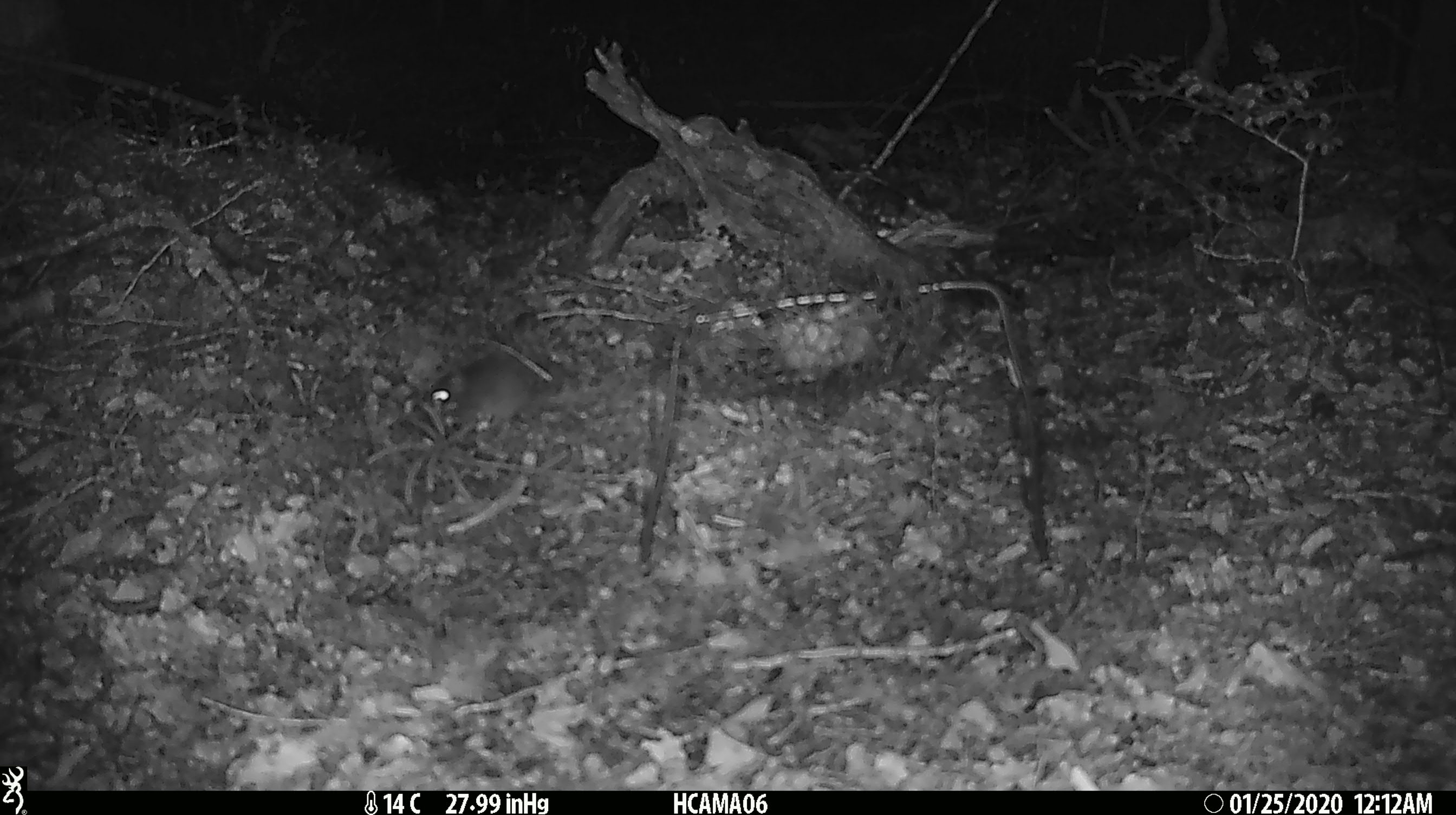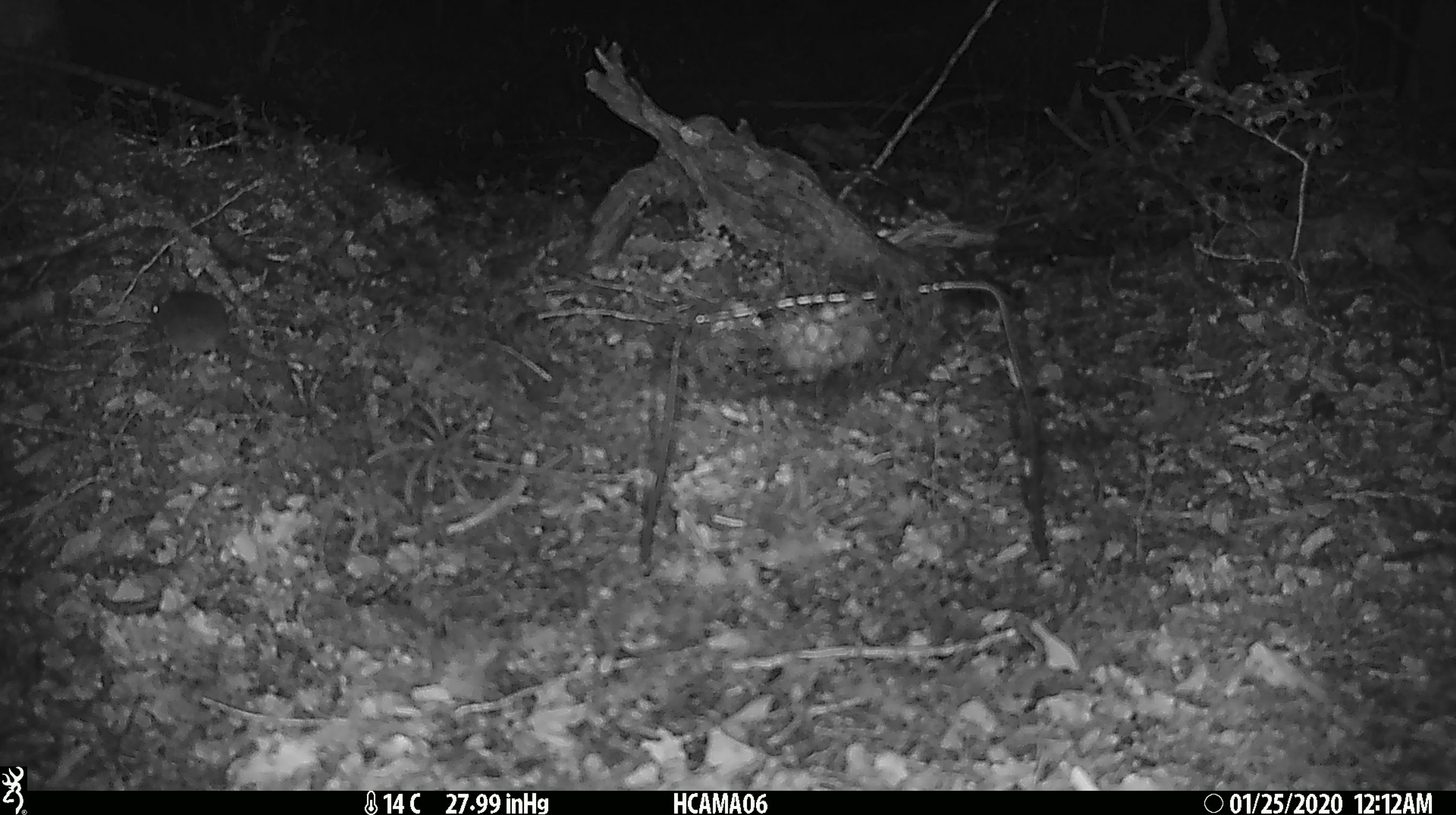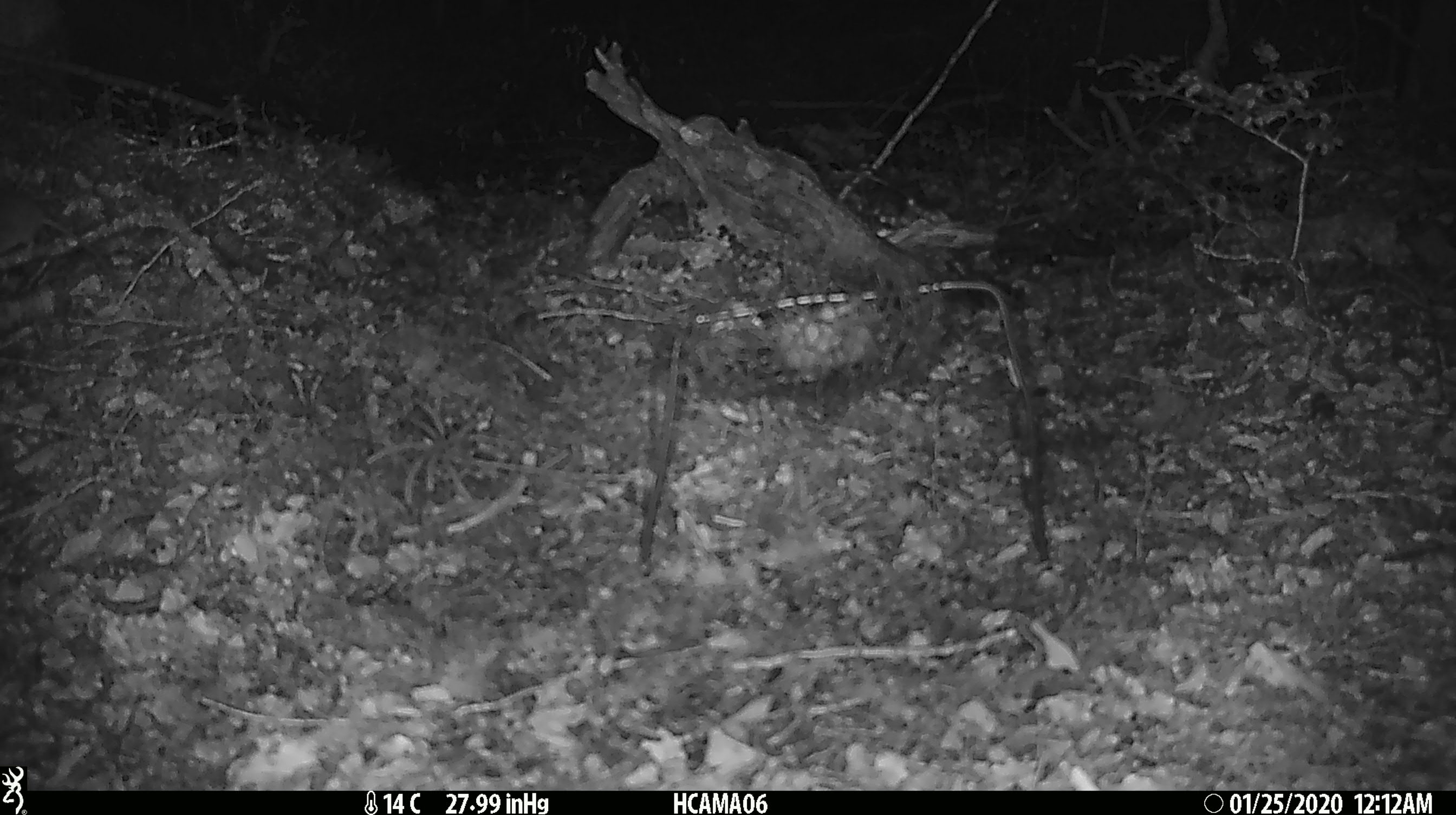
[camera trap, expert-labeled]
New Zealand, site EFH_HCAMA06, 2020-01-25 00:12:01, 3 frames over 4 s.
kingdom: Animalia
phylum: Chordata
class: Mammalia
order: Rodentia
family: Muridae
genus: Mus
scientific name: Mus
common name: mouse